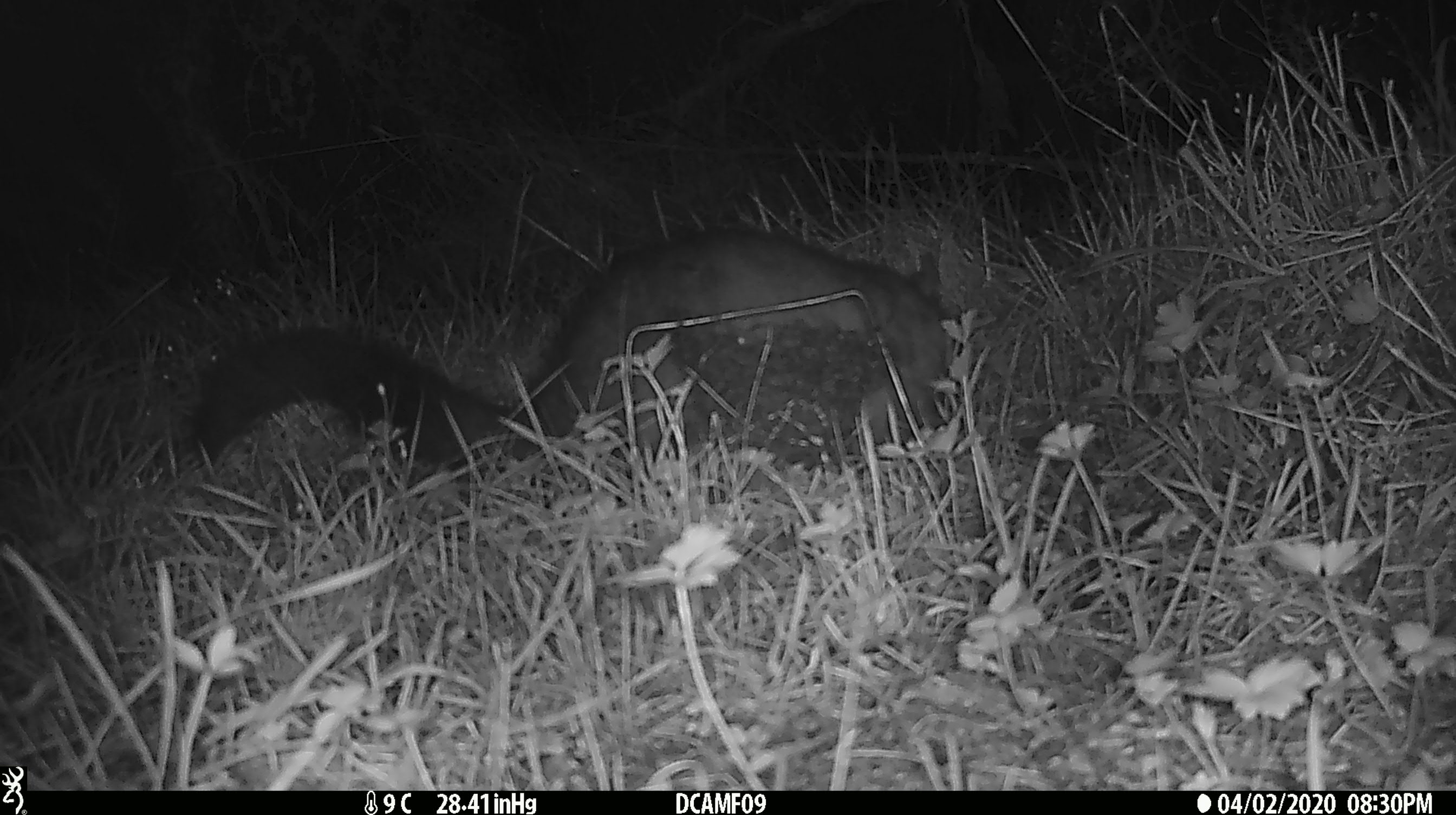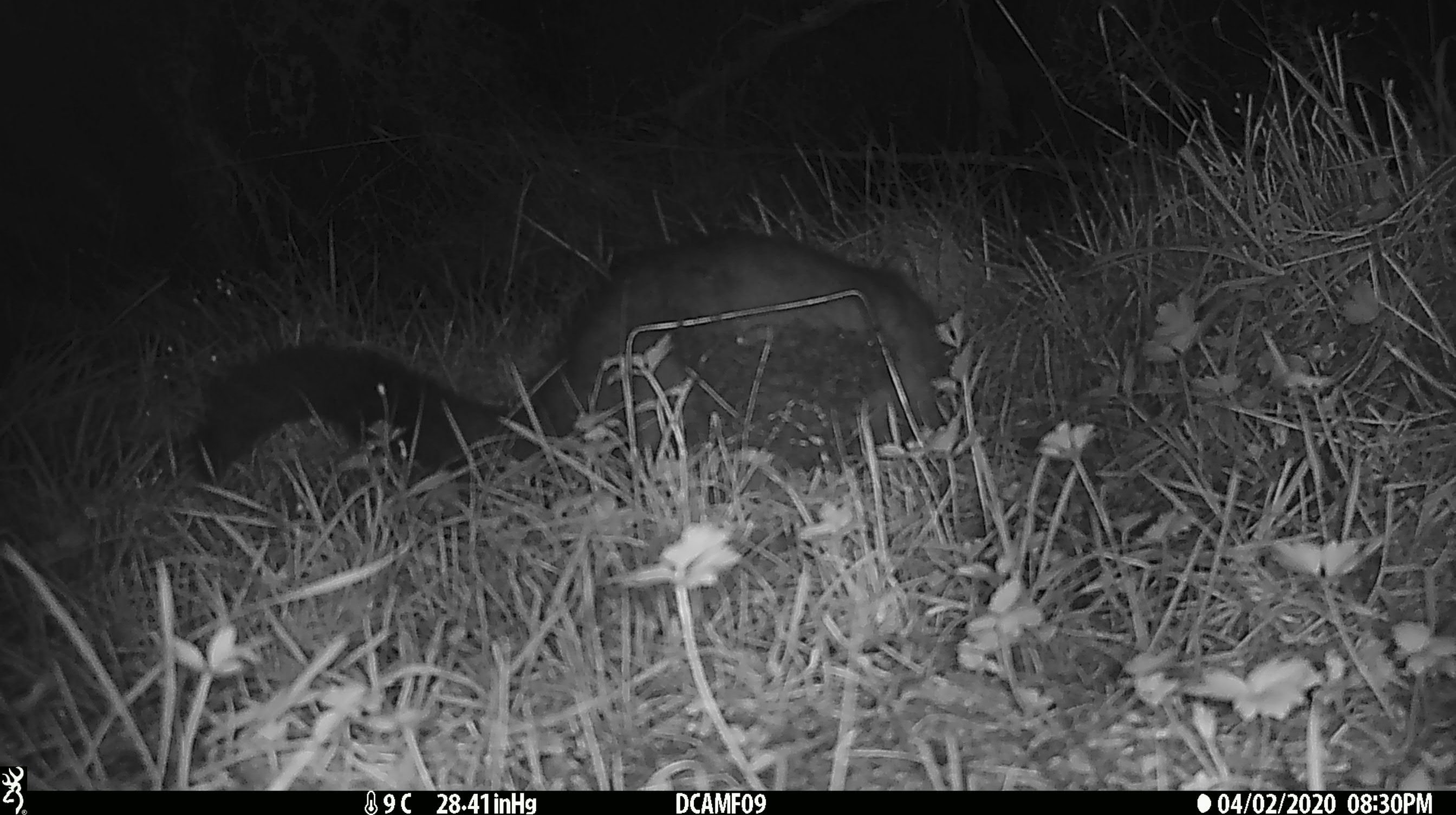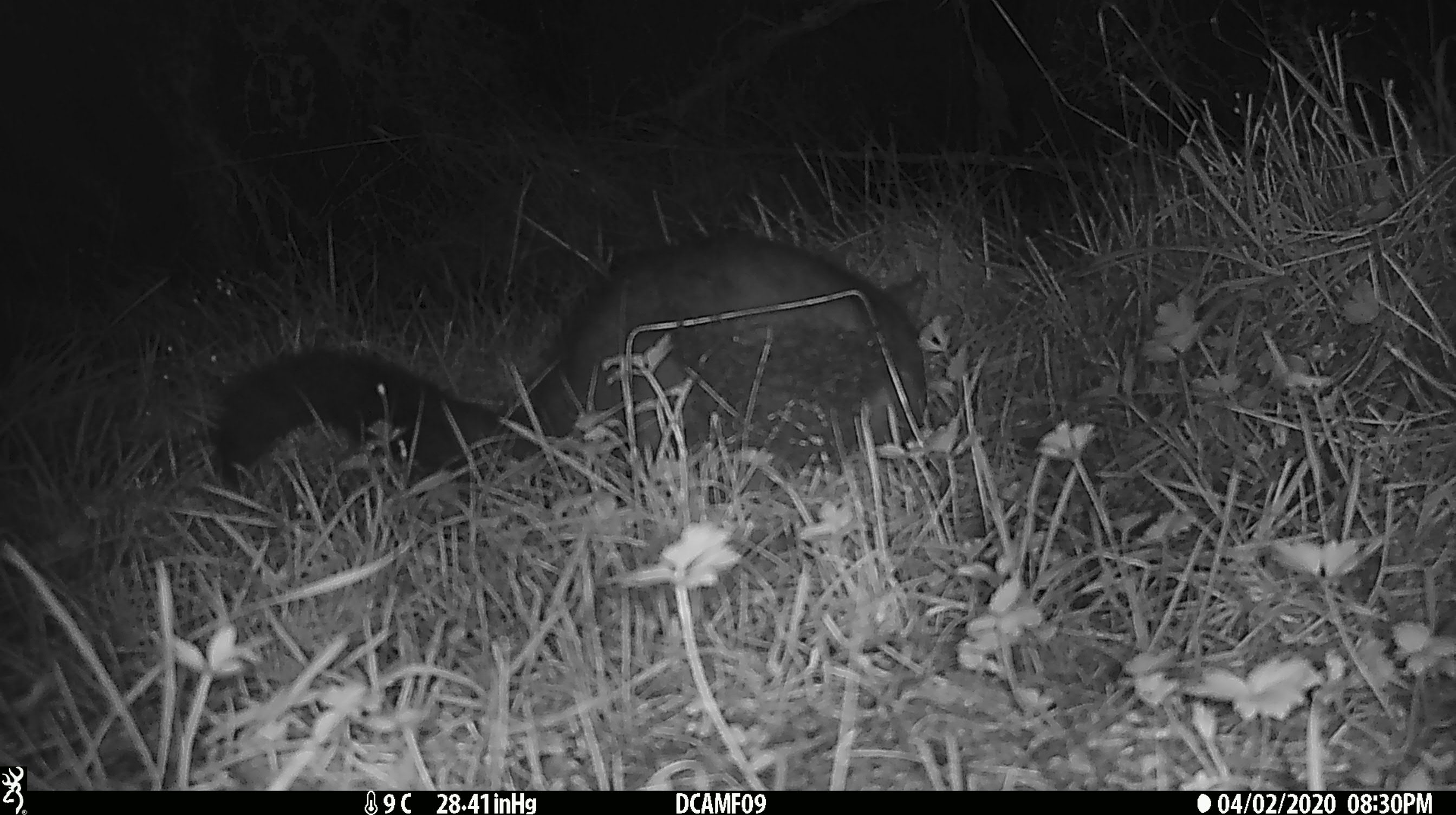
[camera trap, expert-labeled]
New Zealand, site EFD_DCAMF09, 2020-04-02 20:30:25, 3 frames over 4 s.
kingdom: Animalia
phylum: Chordata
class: Mammalia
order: Diprotodontia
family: Phalangeridae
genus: Trichosurus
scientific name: Trichosurus vulpecula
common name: common brushtail possum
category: possum